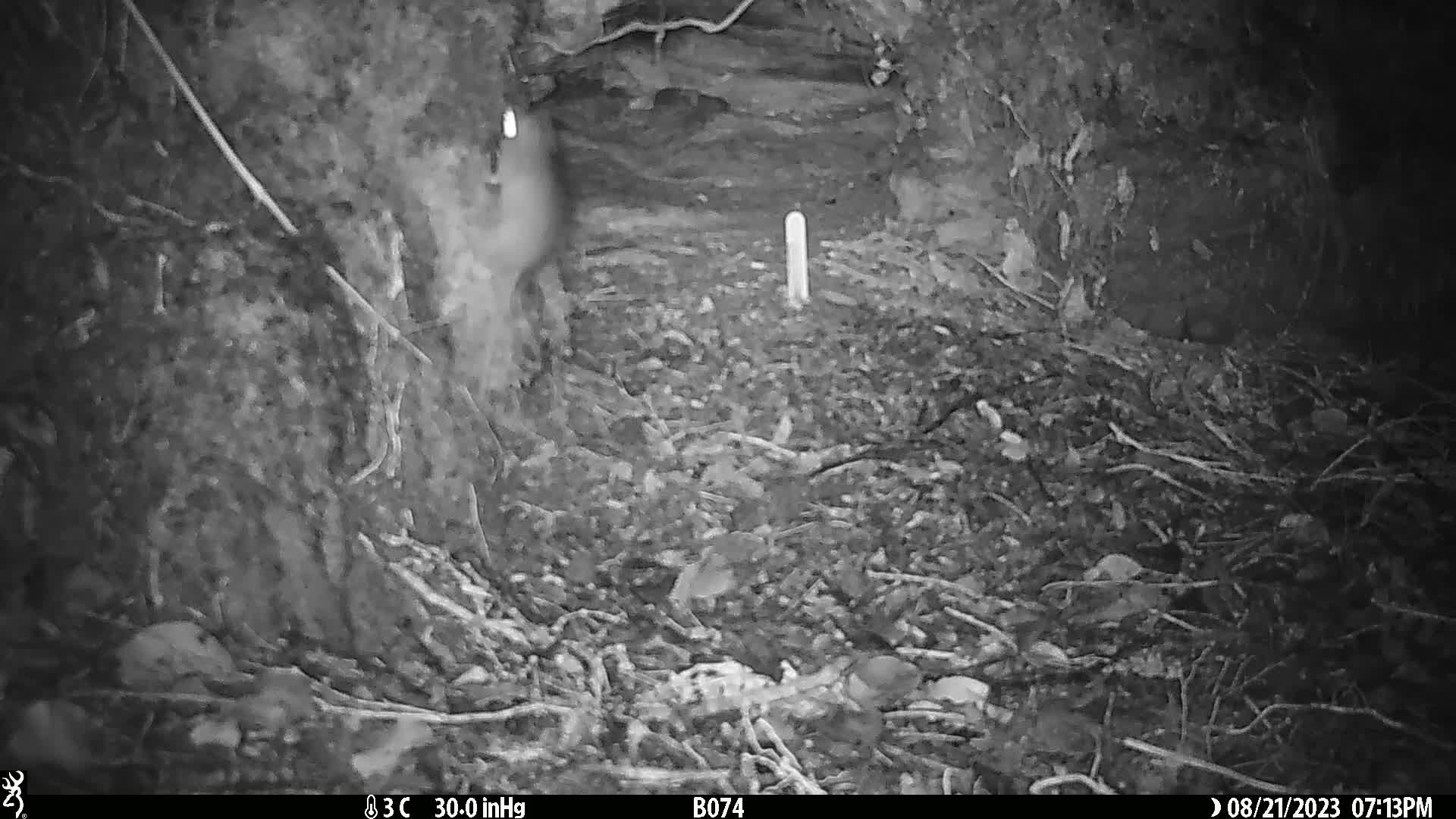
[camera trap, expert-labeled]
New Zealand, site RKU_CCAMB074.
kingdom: Animalia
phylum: Chordata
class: Mammalia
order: Rodentia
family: Muridae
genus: Rattus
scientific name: Rattus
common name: rat